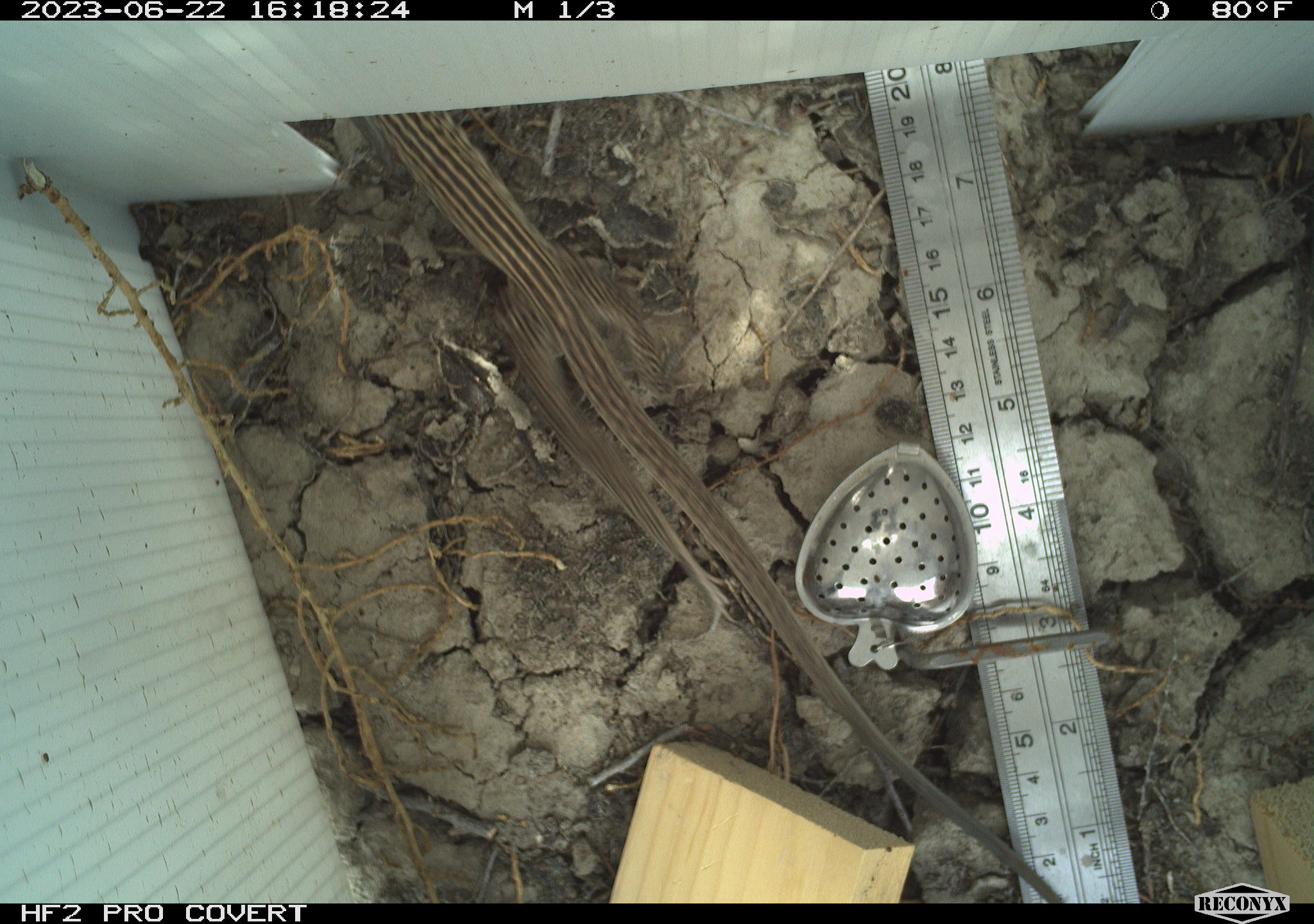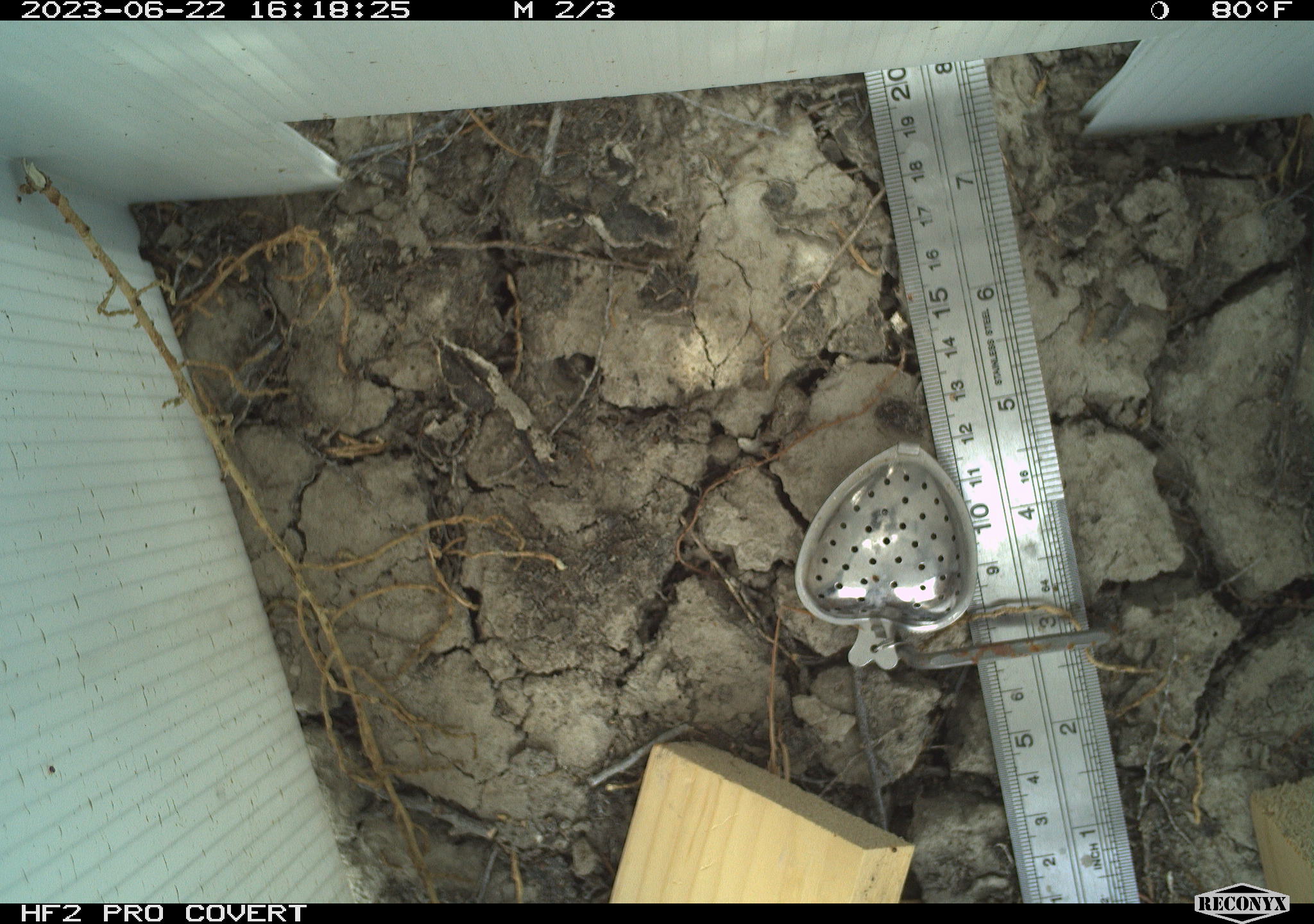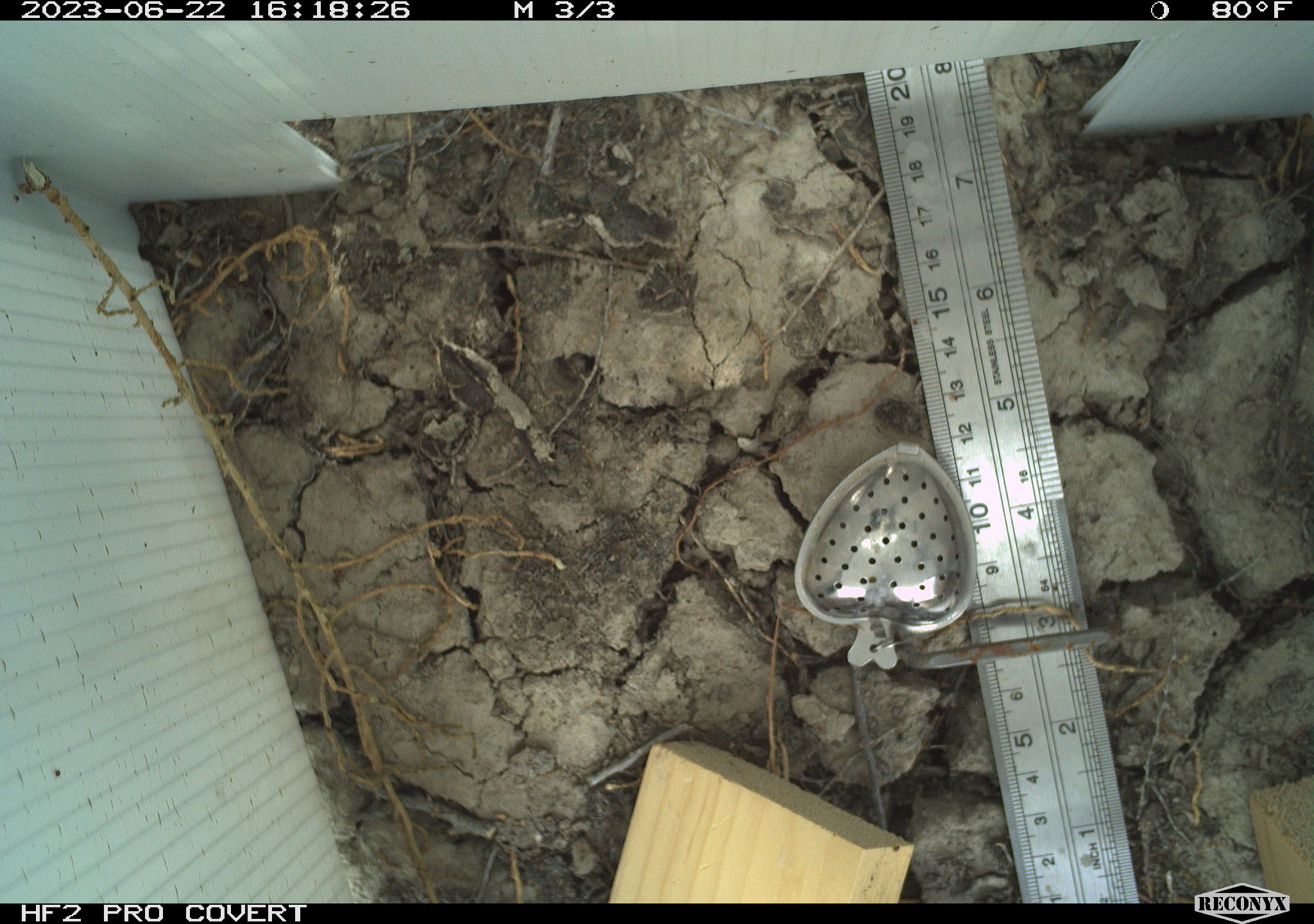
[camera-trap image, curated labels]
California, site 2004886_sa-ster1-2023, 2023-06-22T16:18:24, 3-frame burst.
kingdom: Animalia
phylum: Chordata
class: Reptilia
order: Squamata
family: Teiidae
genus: Aspidoscelis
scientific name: Aspidoscelis tigris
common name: western whiptail